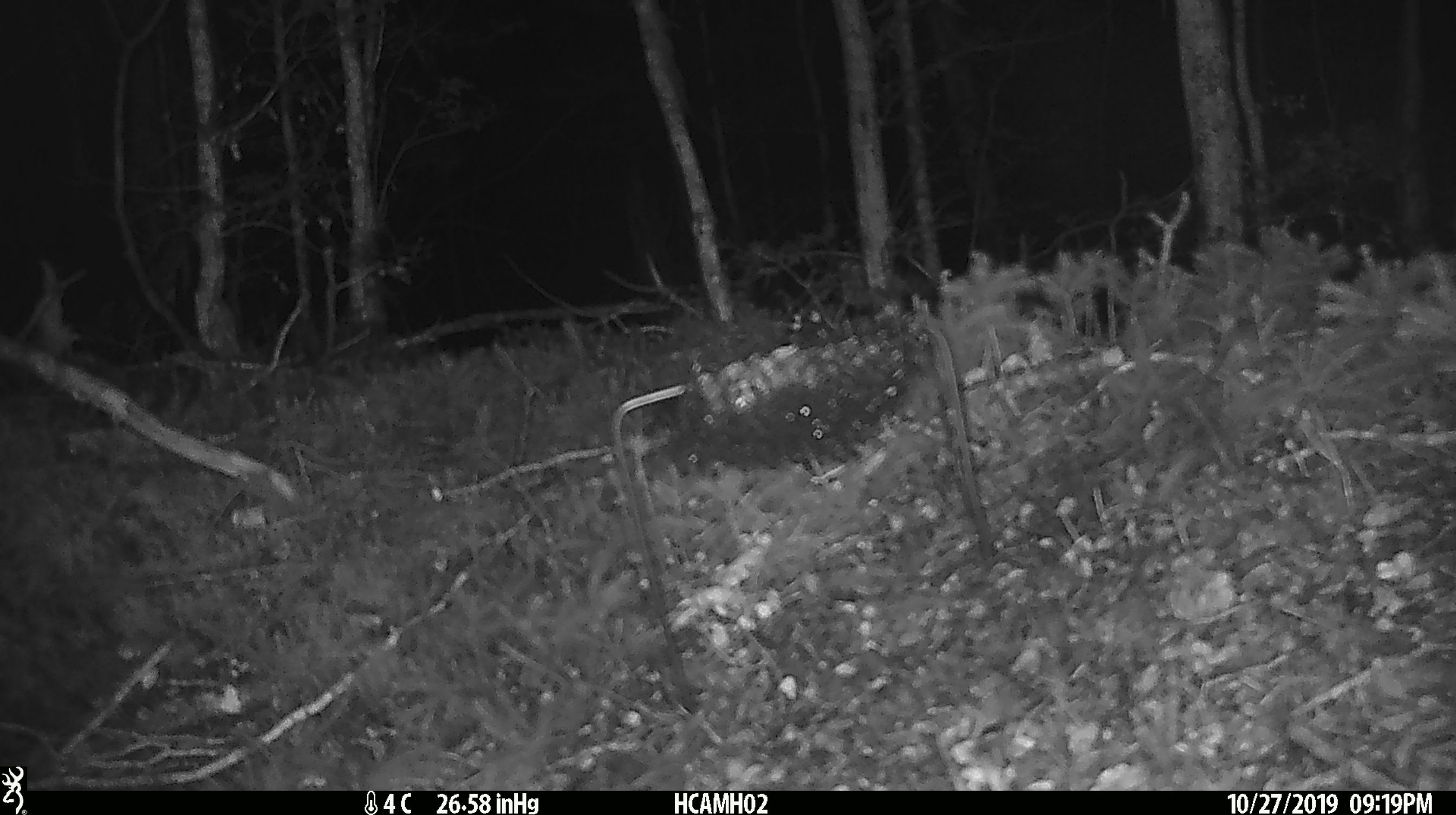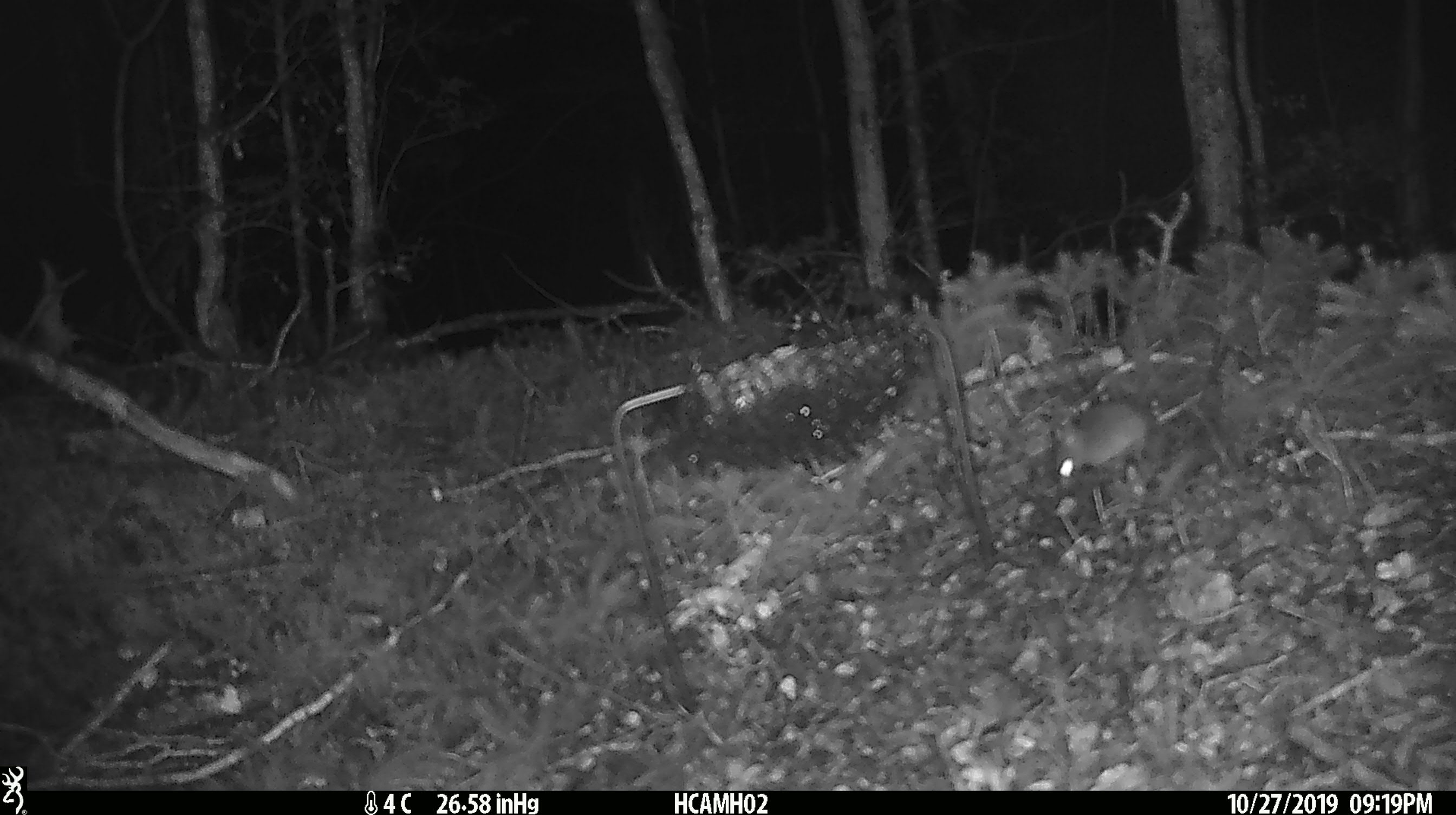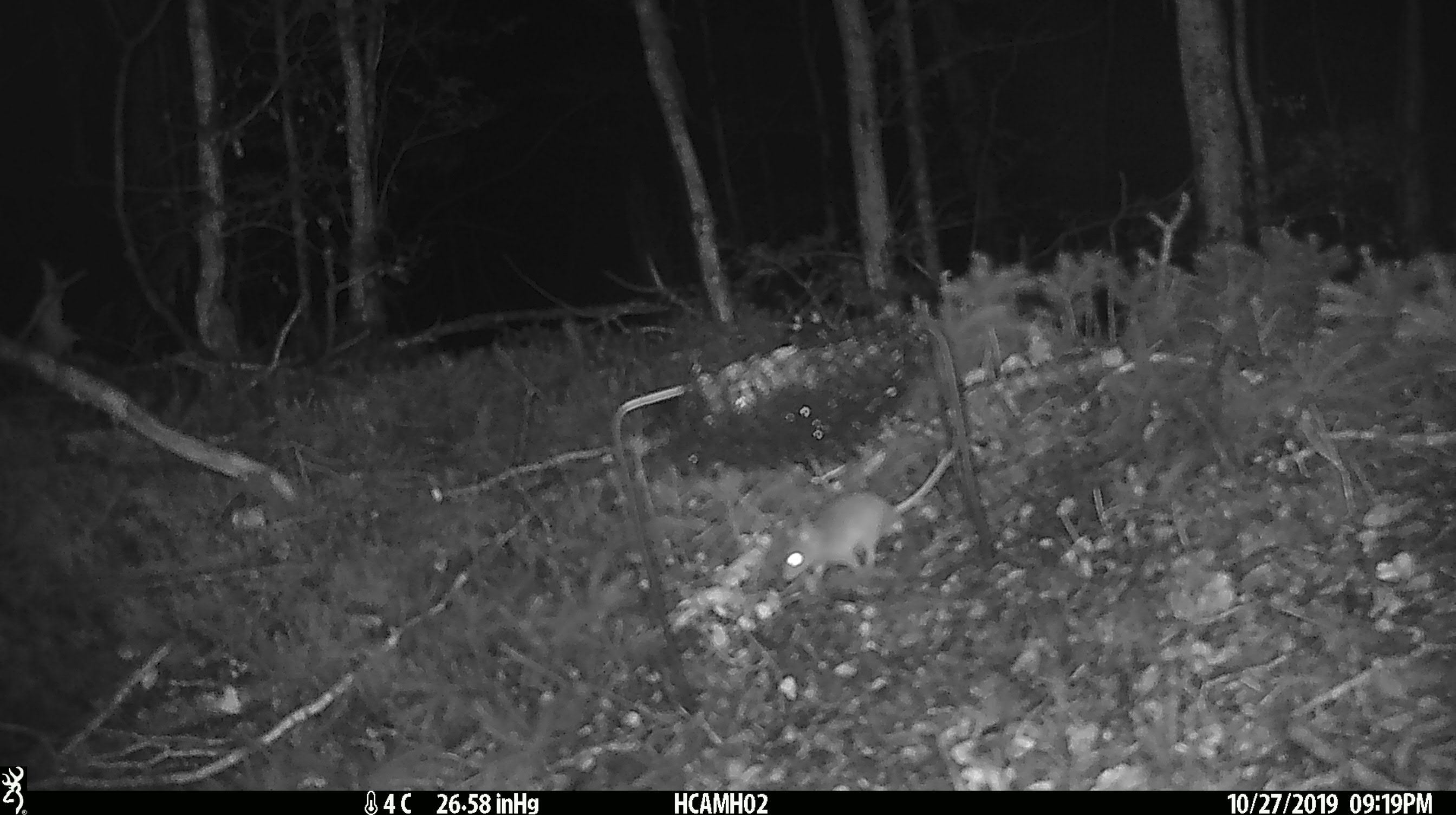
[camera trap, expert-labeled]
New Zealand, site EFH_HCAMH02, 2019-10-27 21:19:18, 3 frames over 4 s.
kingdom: Animalia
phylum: Chordata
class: Mammalia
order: Rodentia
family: Muridae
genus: Mus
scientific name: Mus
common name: mouse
Mouse (Mus).